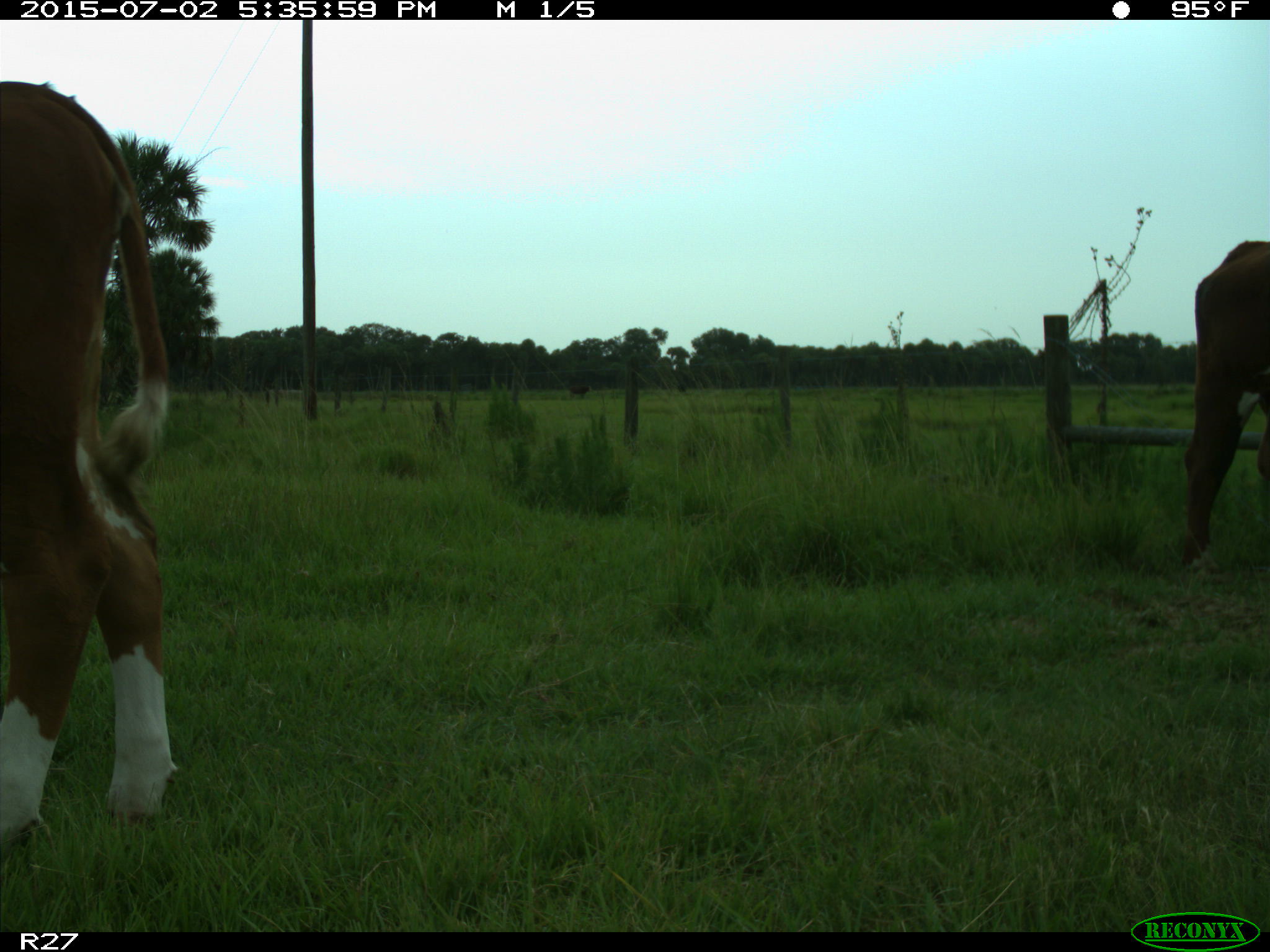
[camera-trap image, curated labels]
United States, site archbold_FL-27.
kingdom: Animalia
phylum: Chordata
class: Mammalia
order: Artiodactyla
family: Bovidae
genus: Bos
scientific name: Bos taurus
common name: domestic cow